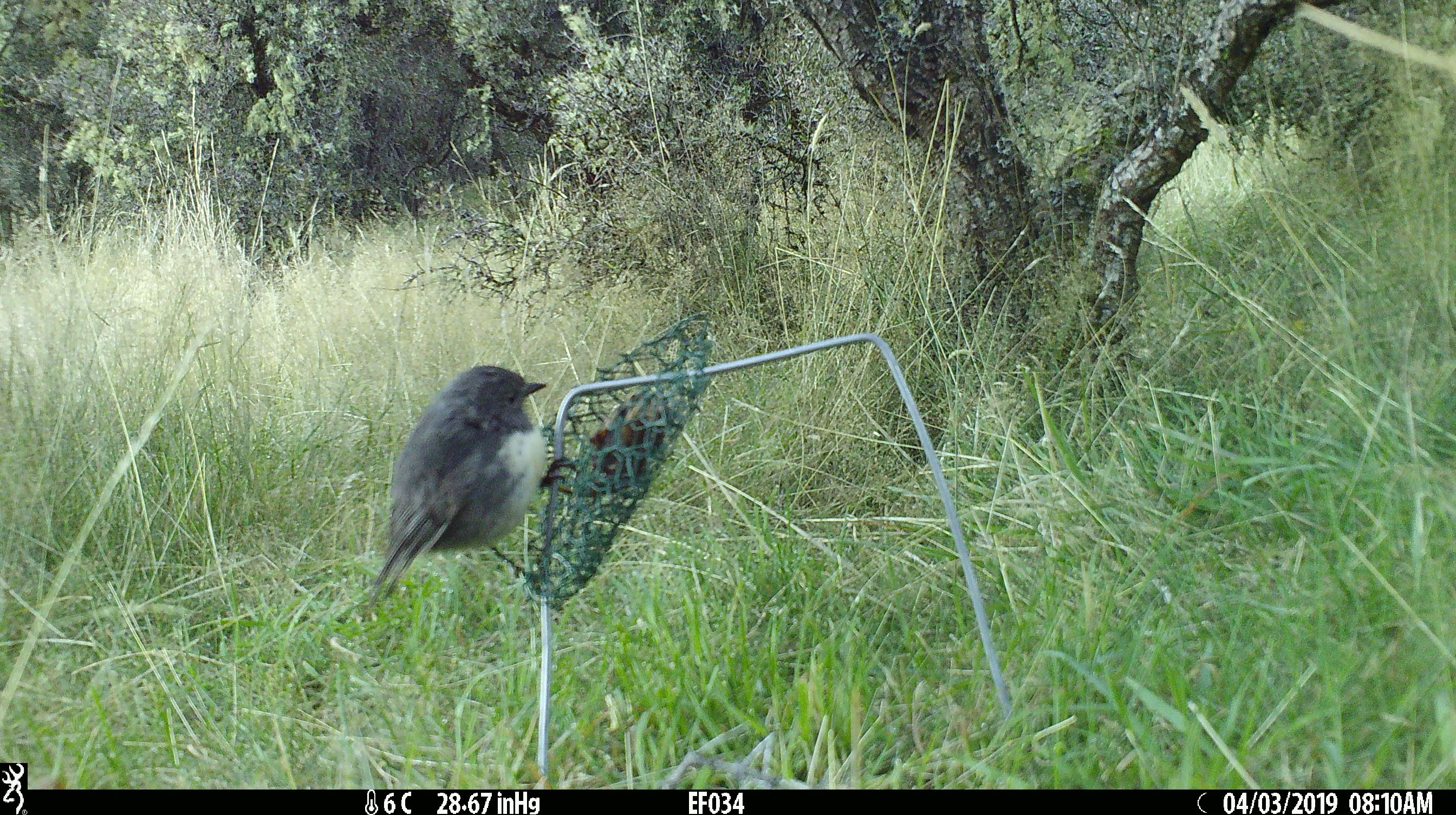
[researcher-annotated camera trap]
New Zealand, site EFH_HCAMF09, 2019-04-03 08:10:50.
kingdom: Animalia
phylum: Chordata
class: Aves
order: Passeriformes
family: Petroicidae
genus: Petroica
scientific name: Petroica australis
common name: new zealand robin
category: robin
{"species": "robin (new zealand robin) (Petroica australis)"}